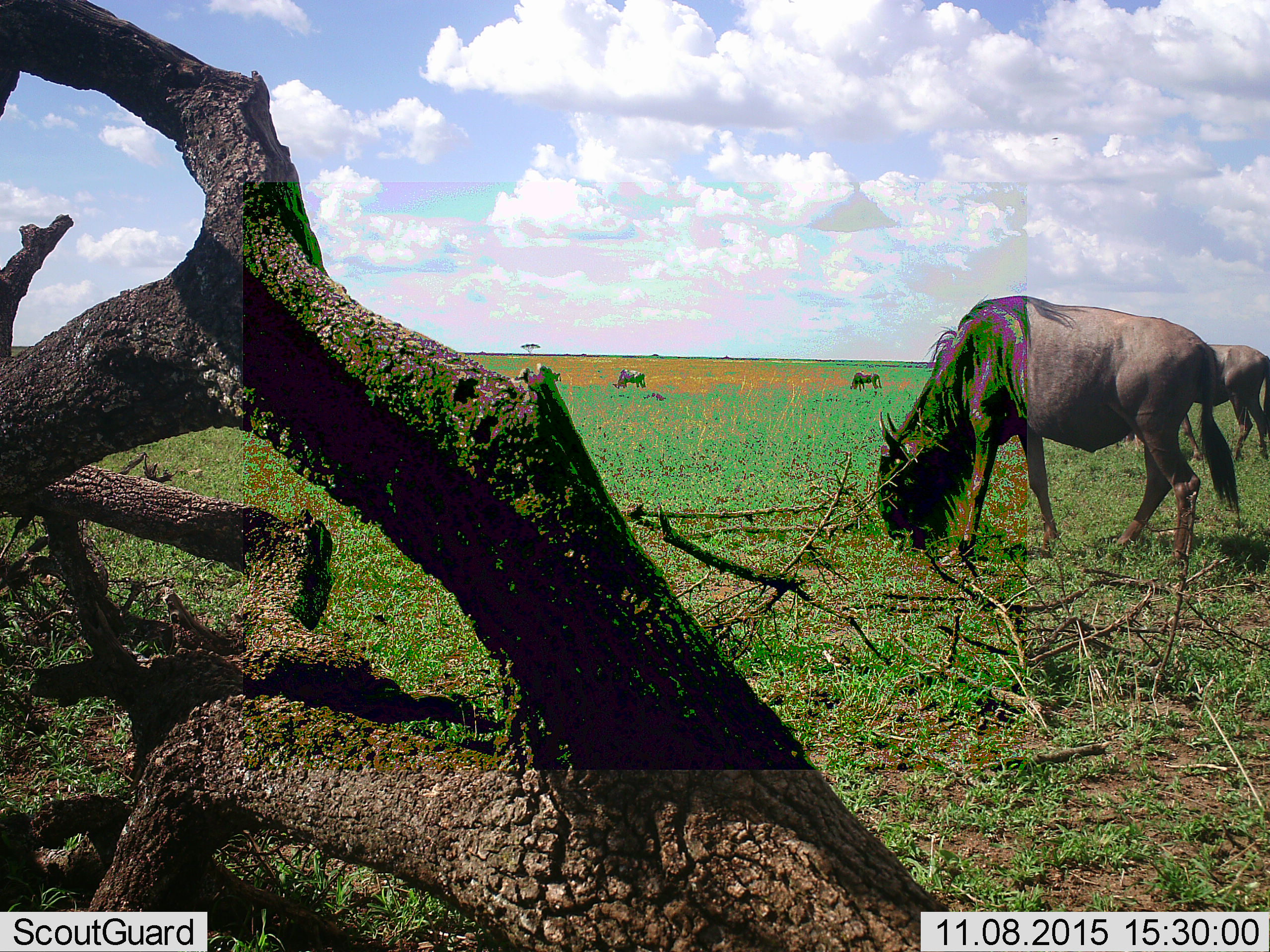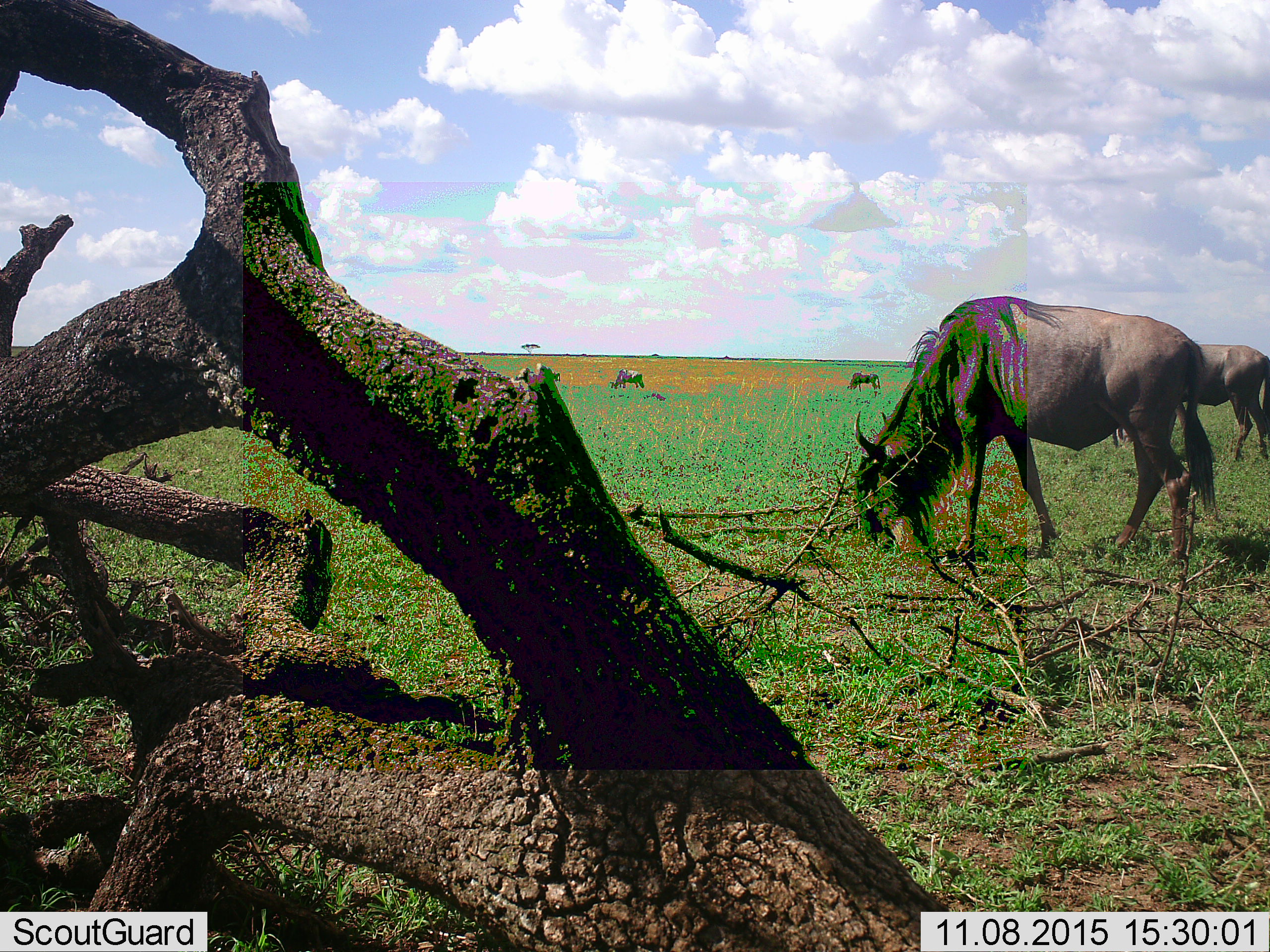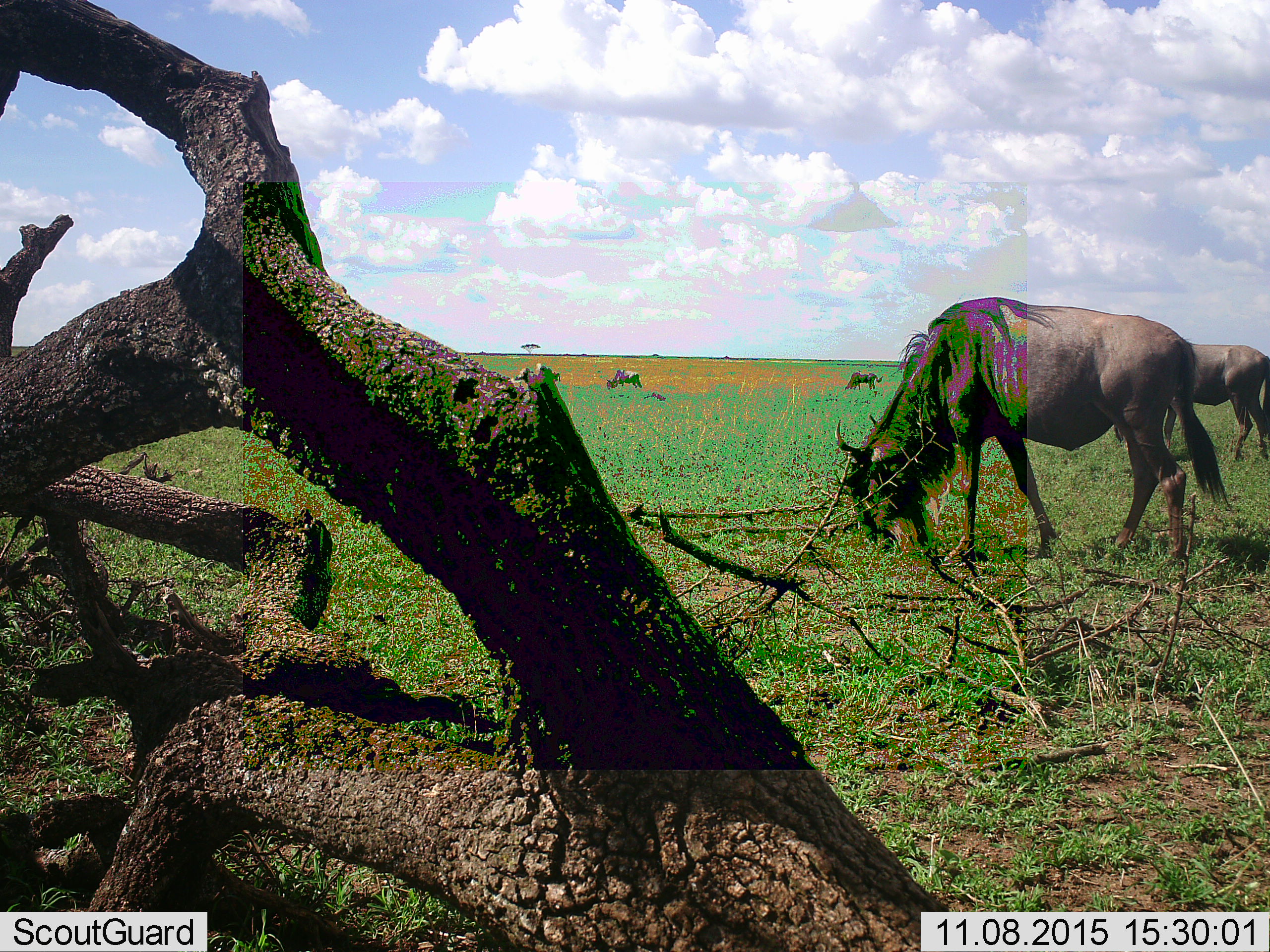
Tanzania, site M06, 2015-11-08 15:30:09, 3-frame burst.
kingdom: Animalia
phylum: Chordata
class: Mammalia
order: Artiodactyla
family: Bovidae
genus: Connochaetes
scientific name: Connochaetes taurinus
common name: blue wildebeest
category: wildebeest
Wildebeest (blue wildebeest) (Connochaetes taurinus), count 4. Behavior (volunteer vote fractions): standing 33%, resting 0%, moving 11%, interacting 0%. Young present (vote fraction): 0%. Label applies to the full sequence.